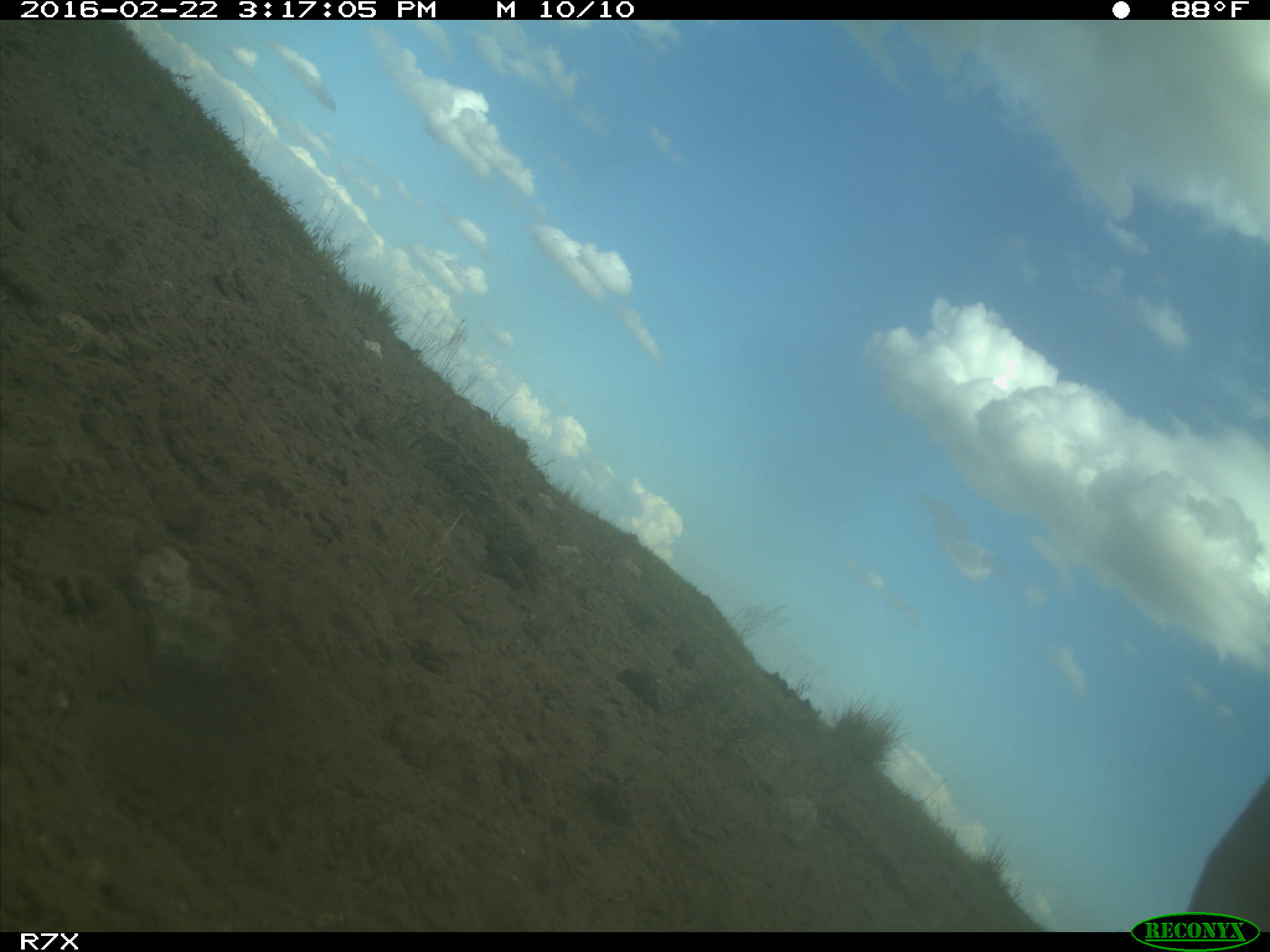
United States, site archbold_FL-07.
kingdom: Animalia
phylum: Chordata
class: Mammalia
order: Artiodactyla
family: Bovidae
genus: Bos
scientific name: Bos taurus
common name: domestic cow